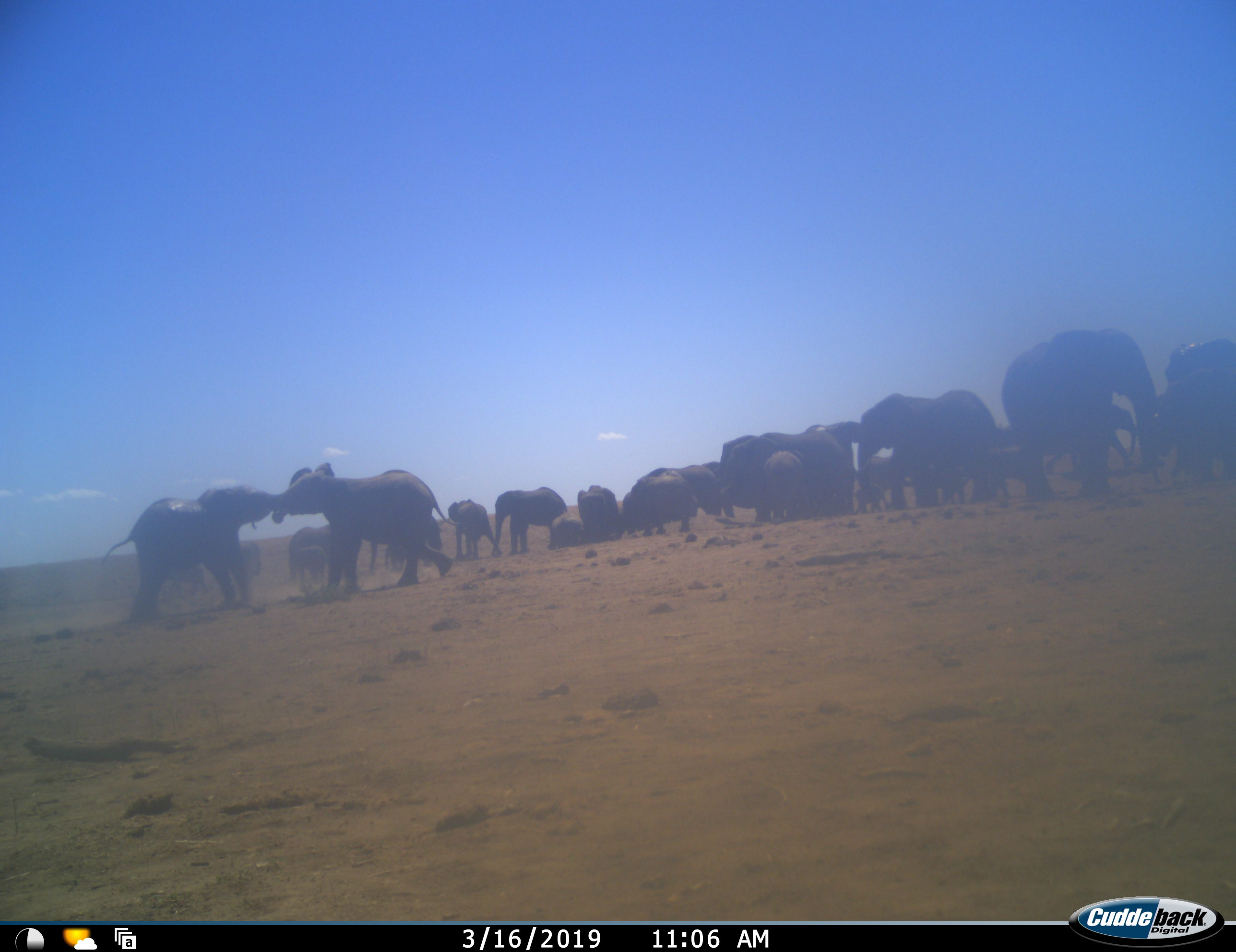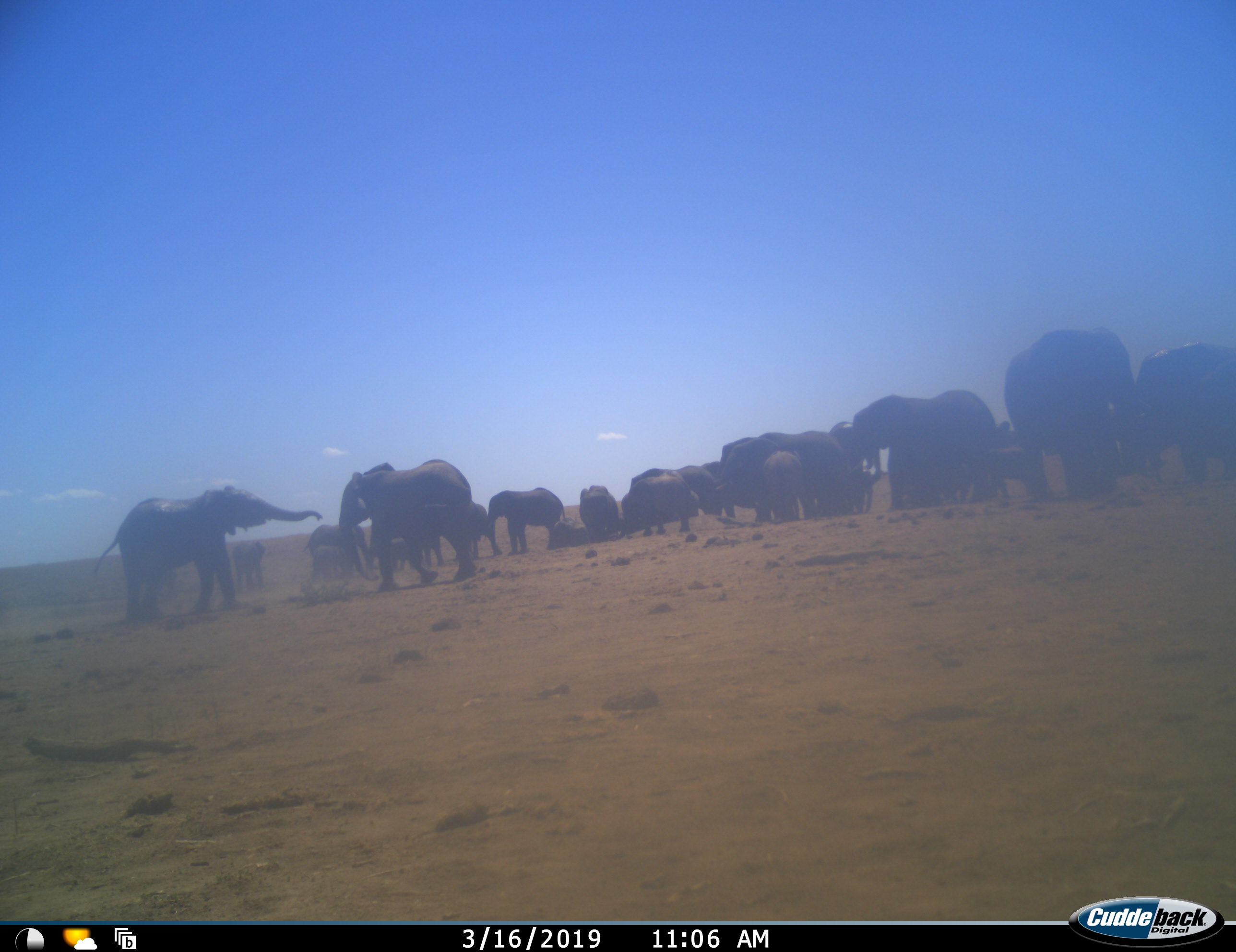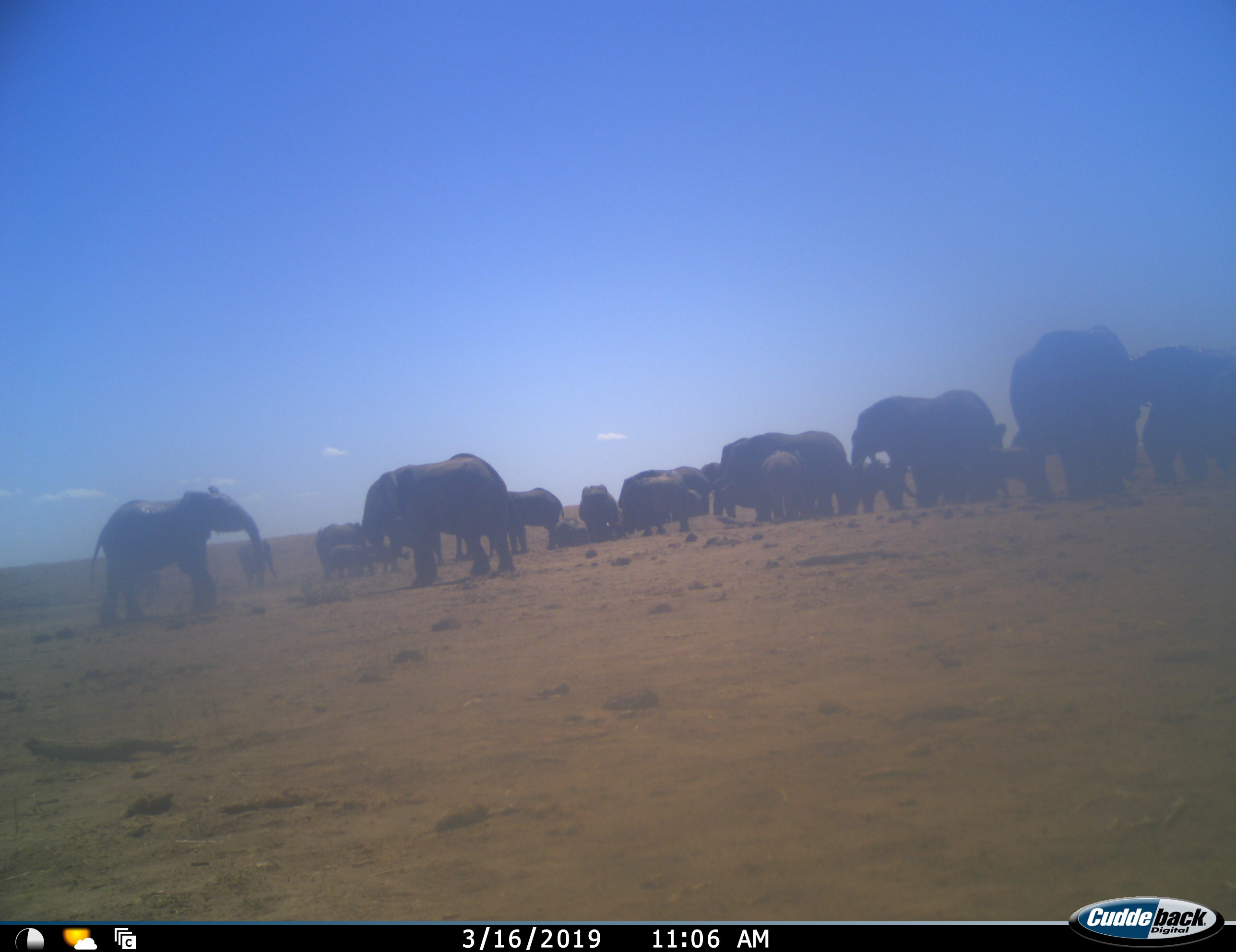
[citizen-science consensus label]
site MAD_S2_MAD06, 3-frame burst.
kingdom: Animalia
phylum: Chordata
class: Mammalia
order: Proboscidea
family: Elephantidae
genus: Loxodonta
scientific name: Loxodonta africana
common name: african bush elephant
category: elephant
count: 11-50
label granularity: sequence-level